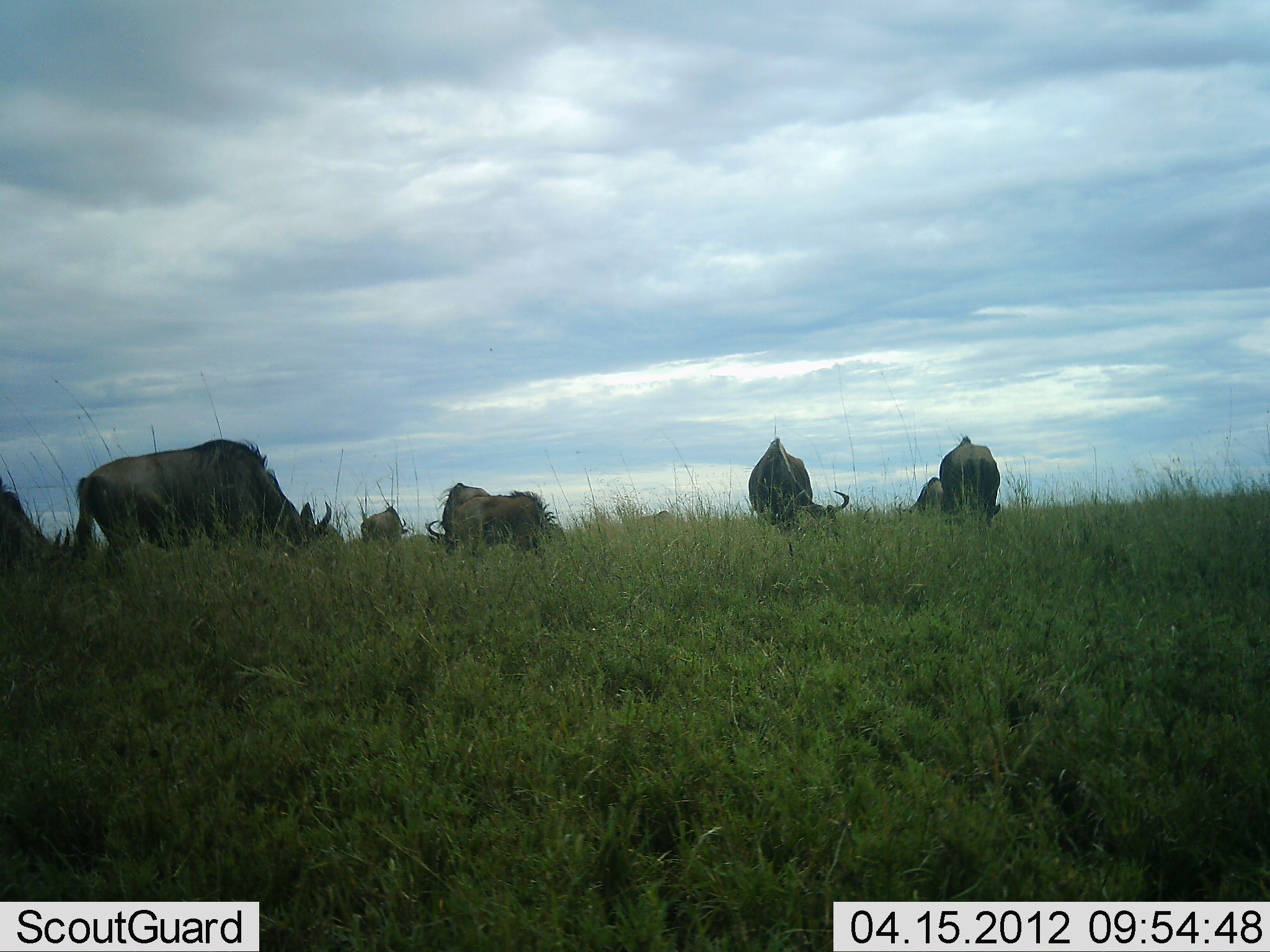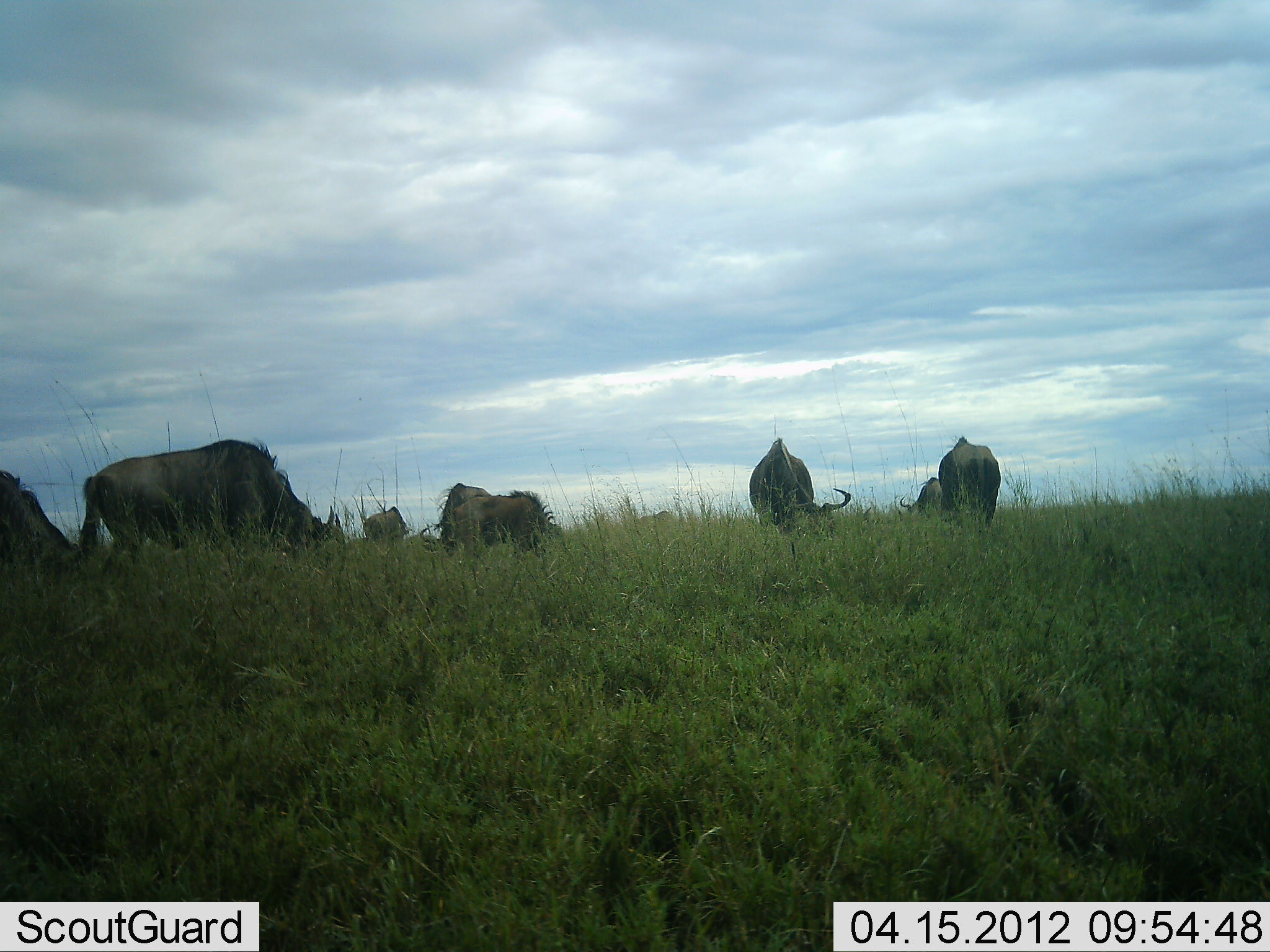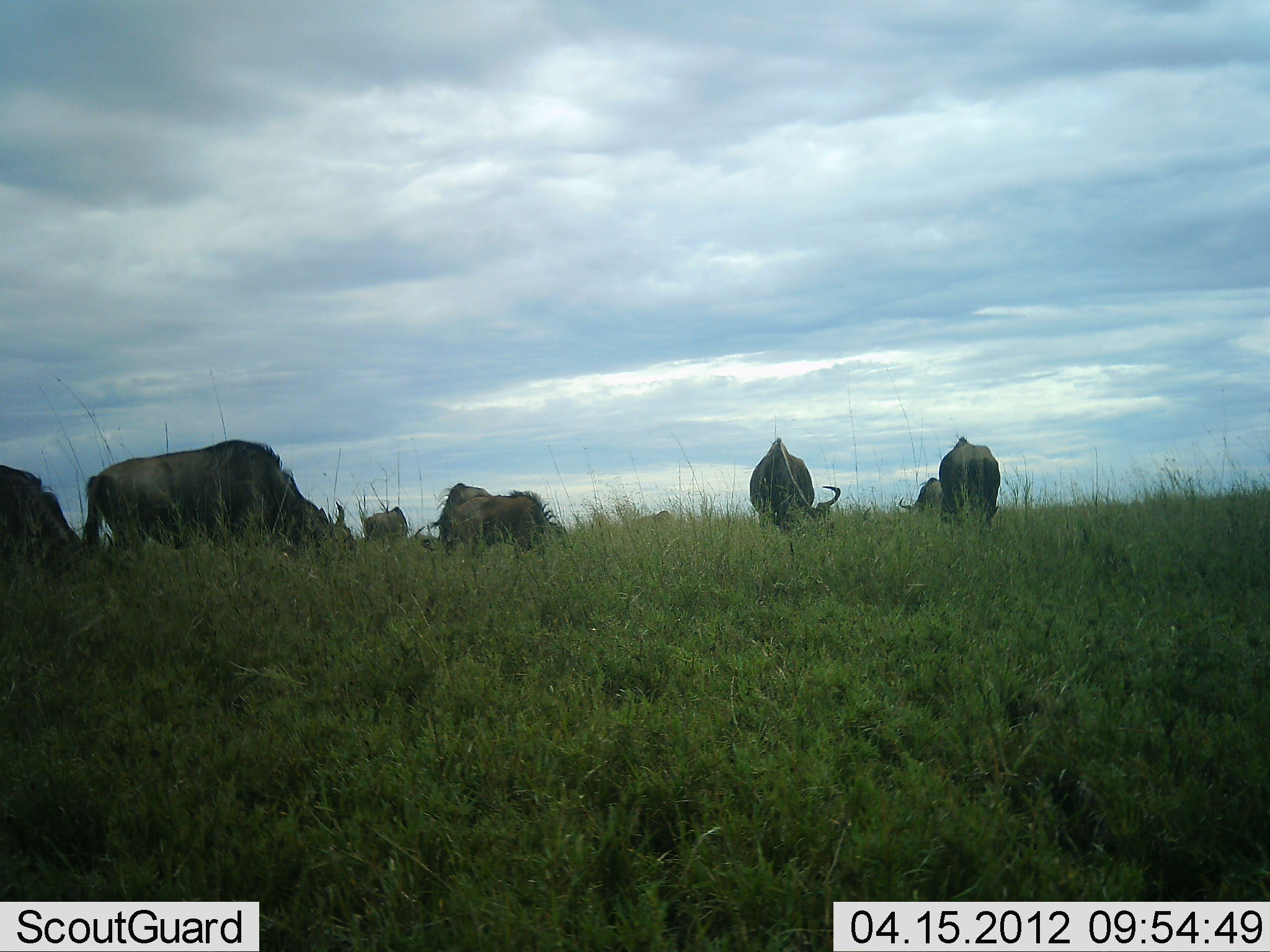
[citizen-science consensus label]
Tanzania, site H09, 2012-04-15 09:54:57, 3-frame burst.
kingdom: Animalia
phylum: Chordata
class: Mammalia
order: Artiodactyla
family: Bovidae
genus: Connochaetes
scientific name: Connochaetes taurinus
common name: blue wildebeest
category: wildebeest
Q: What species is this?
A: Wildebeest (blue wildebeest) (Connochaetes taurinus).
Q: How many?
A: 8.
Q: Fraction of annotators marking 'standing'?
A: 27%.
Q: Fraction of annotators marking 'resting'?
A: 0%.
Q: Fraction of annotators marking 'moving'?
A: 13%.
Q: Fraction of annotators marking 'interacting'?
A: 0%.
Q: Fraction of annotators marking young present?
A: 0%.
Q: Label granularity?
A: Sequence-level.